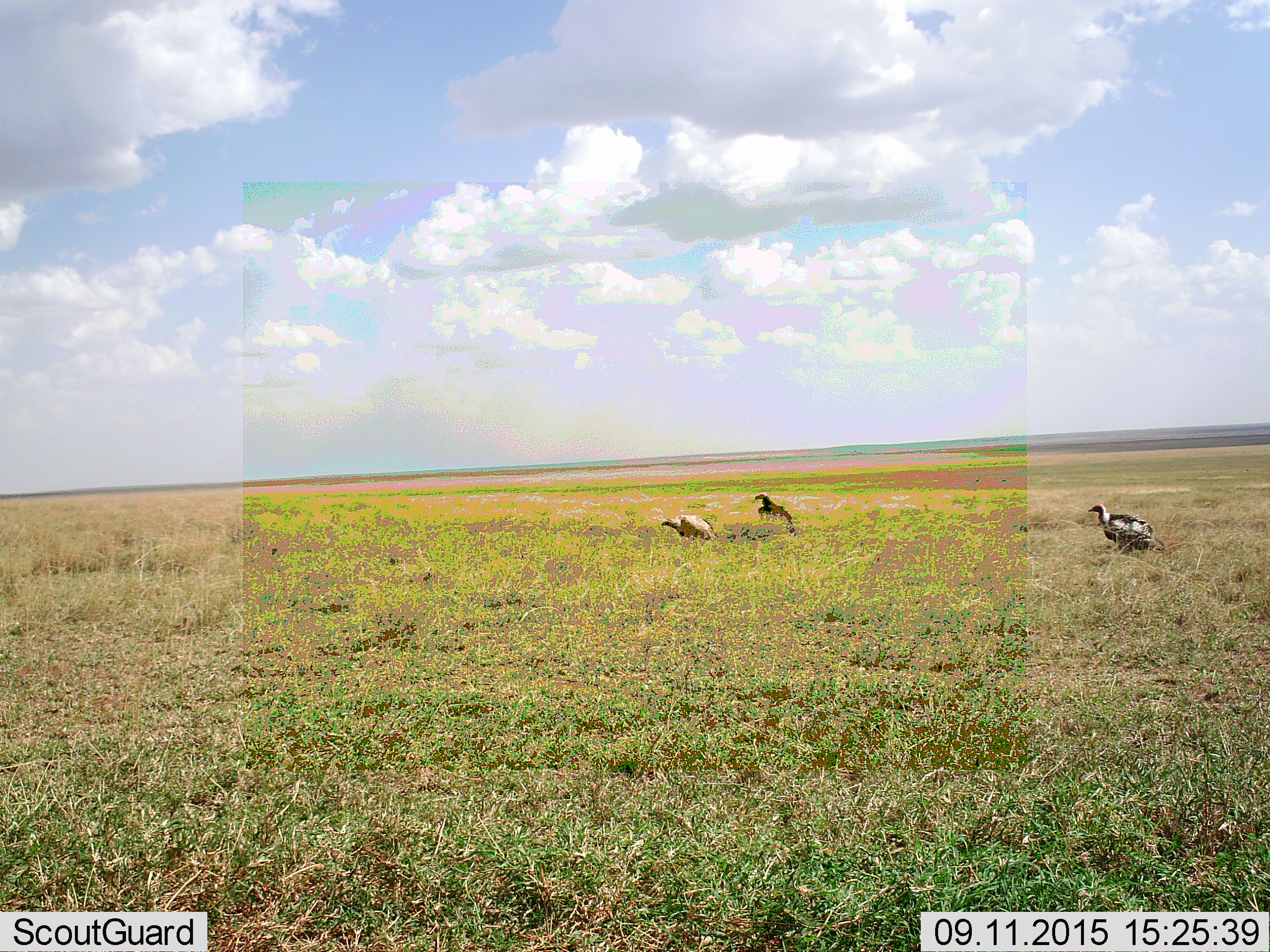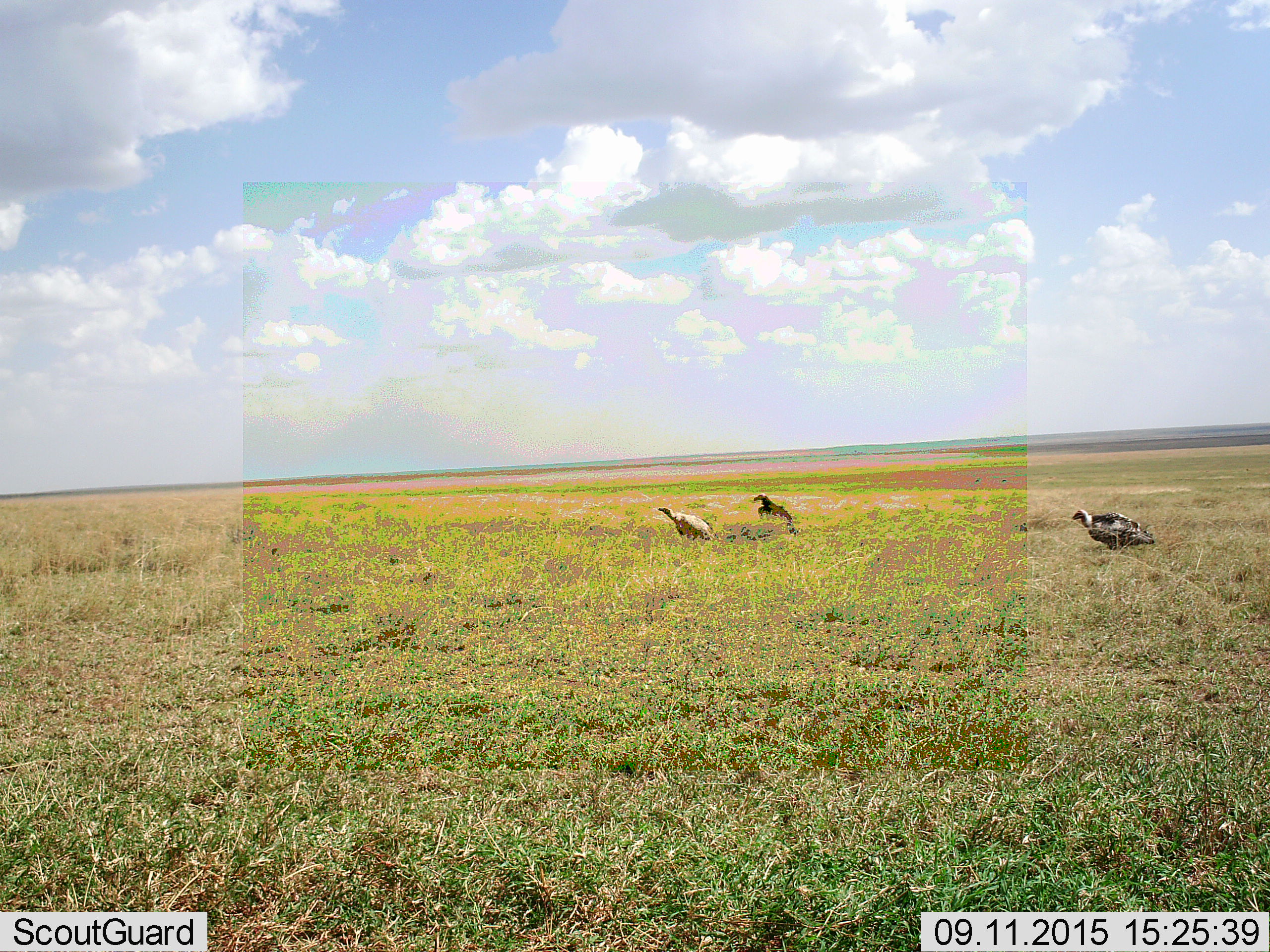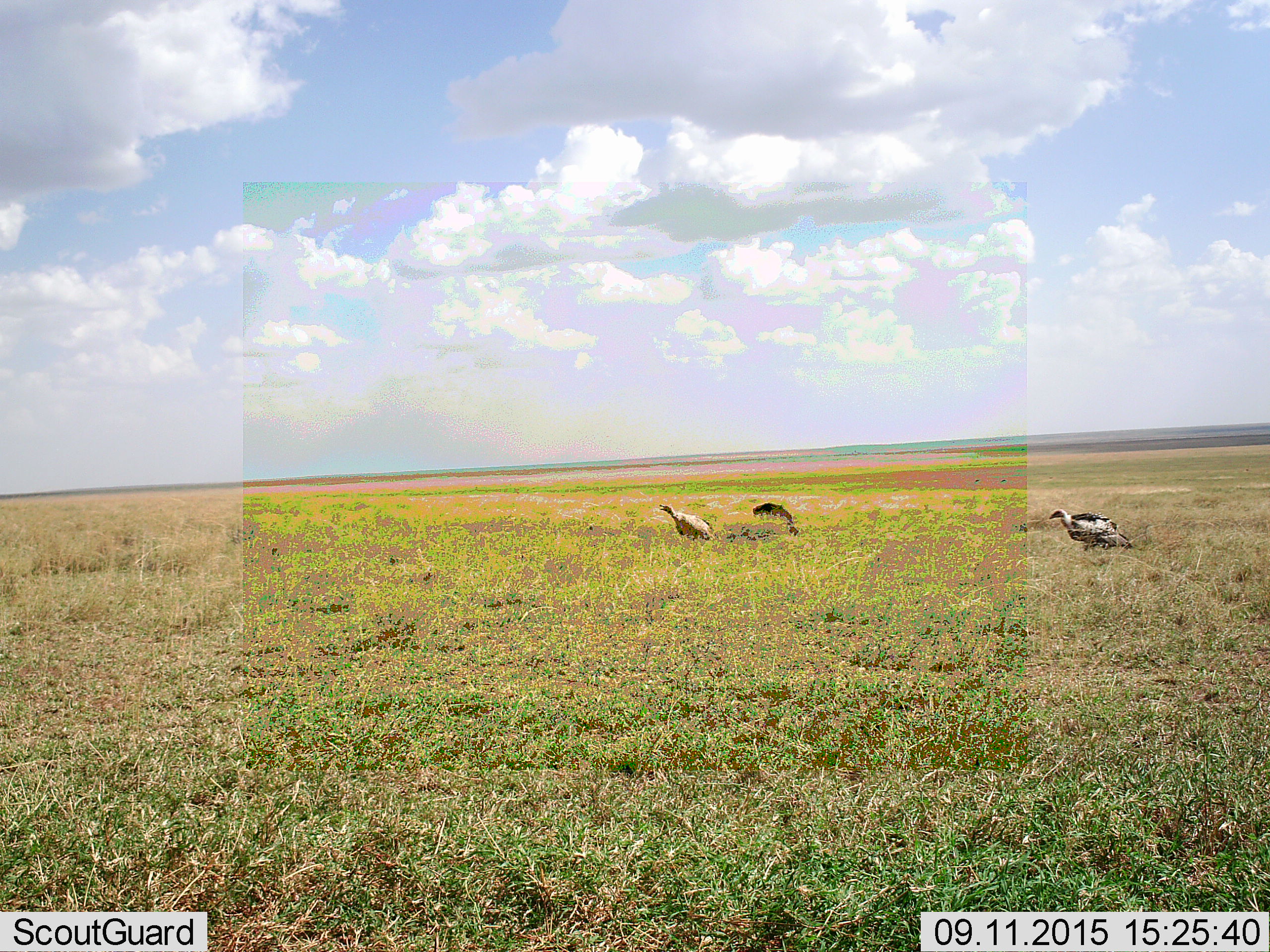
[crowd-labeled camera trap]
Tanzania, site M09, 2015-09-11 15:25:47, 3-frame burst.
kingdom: Animalia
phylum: Chordata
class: Aves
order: Accipitriformes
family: Accipitridae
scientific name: Accipitridae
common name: vulture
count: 3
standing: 57%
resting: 0%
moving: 43%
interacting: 0%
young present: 0%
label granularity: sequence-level